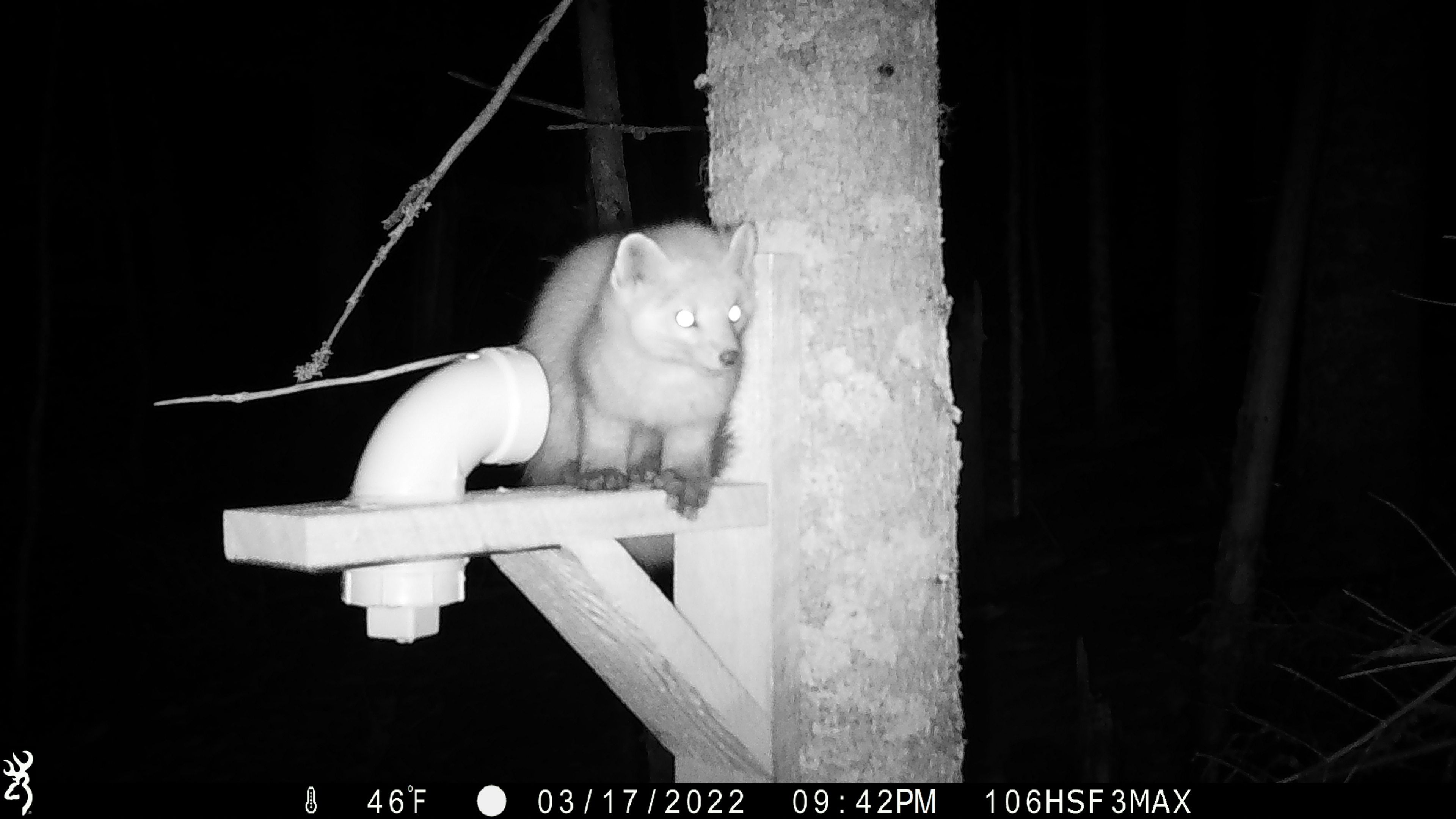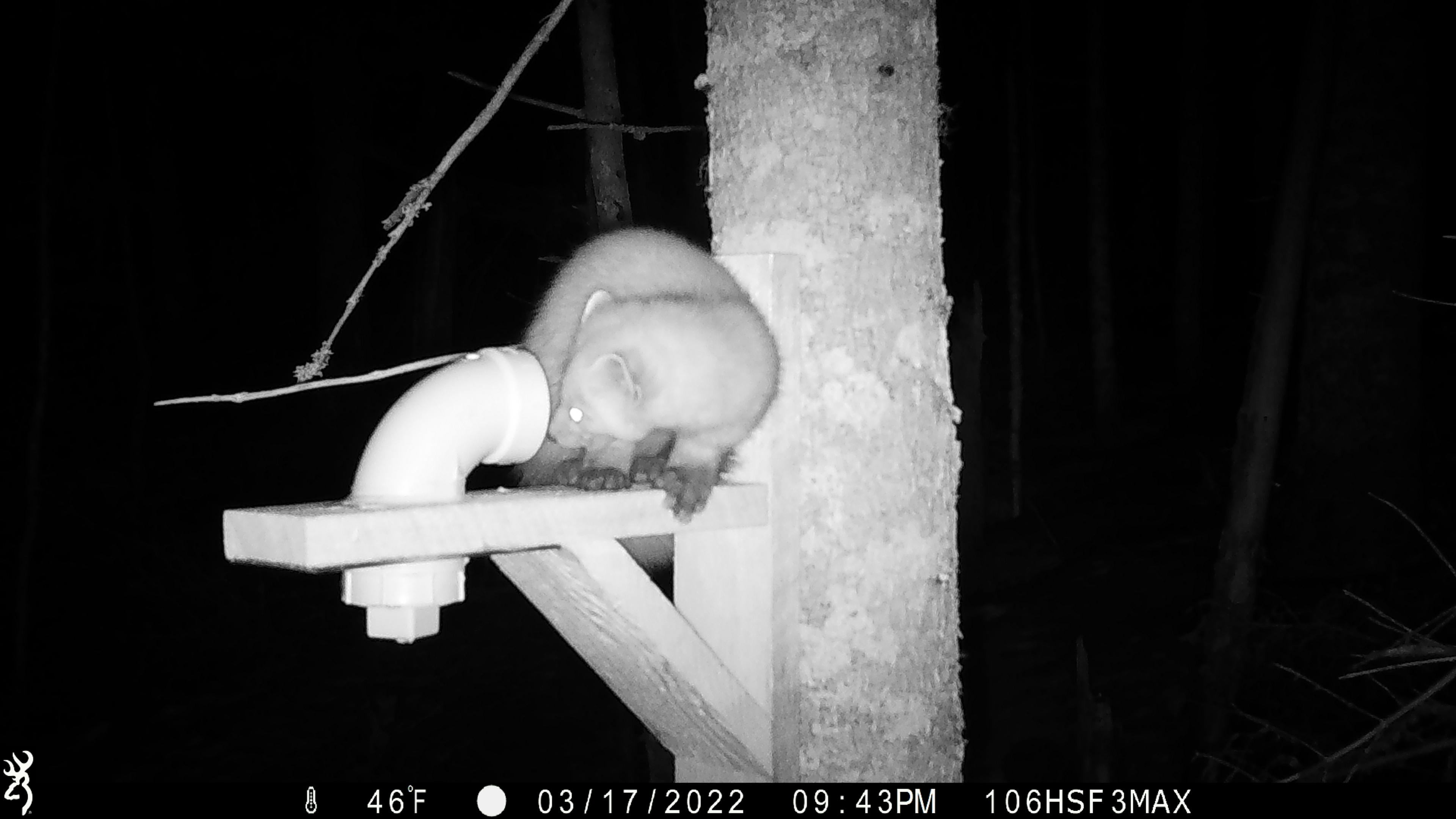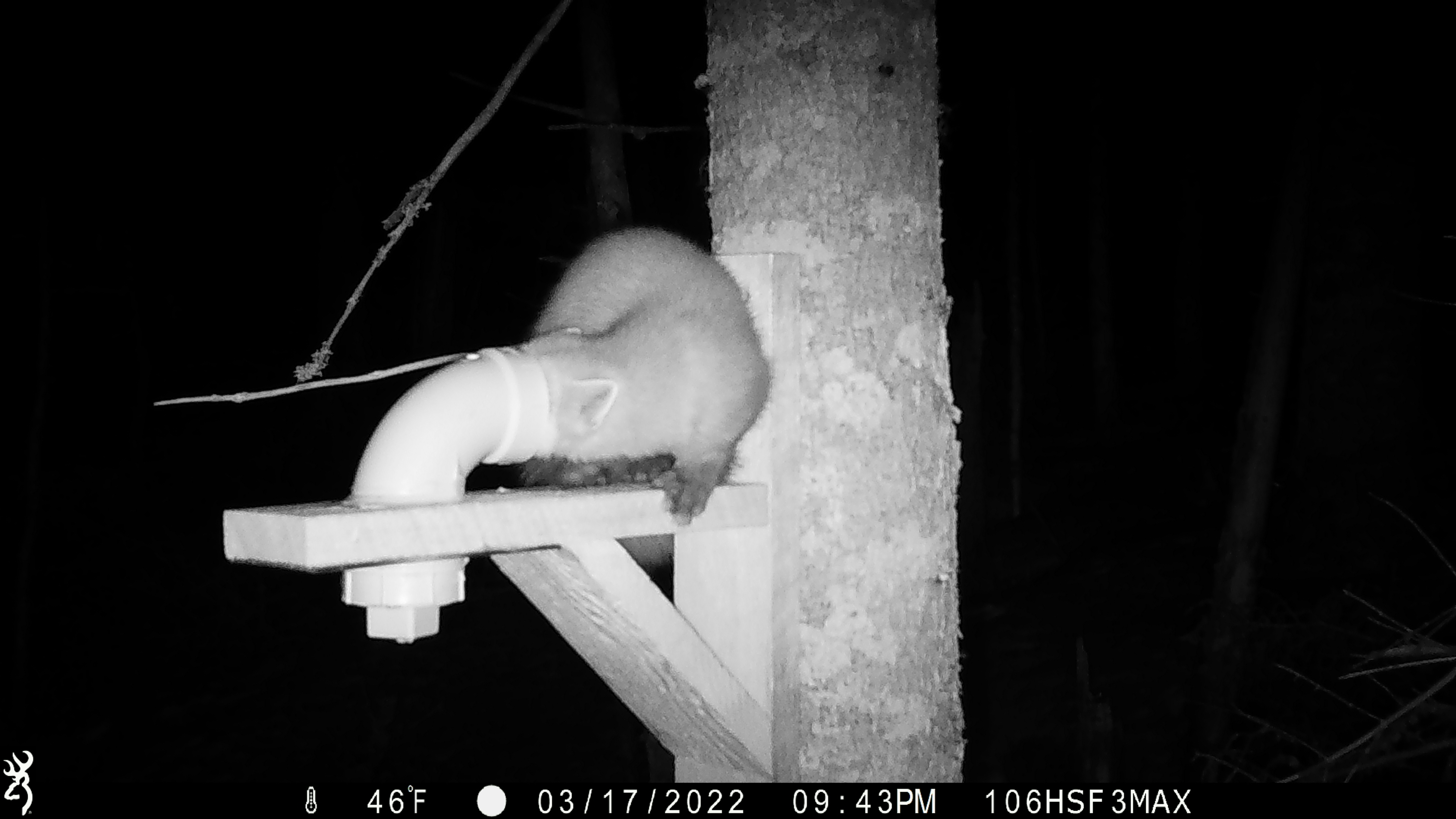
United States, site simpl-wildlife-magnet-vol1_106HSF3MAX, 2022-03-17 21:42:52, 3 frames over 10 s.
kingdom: Animalia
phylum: Chordata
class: Mammalia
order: Carnivora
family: Mustelidae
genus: Martes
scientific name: Martes americana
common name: american marten